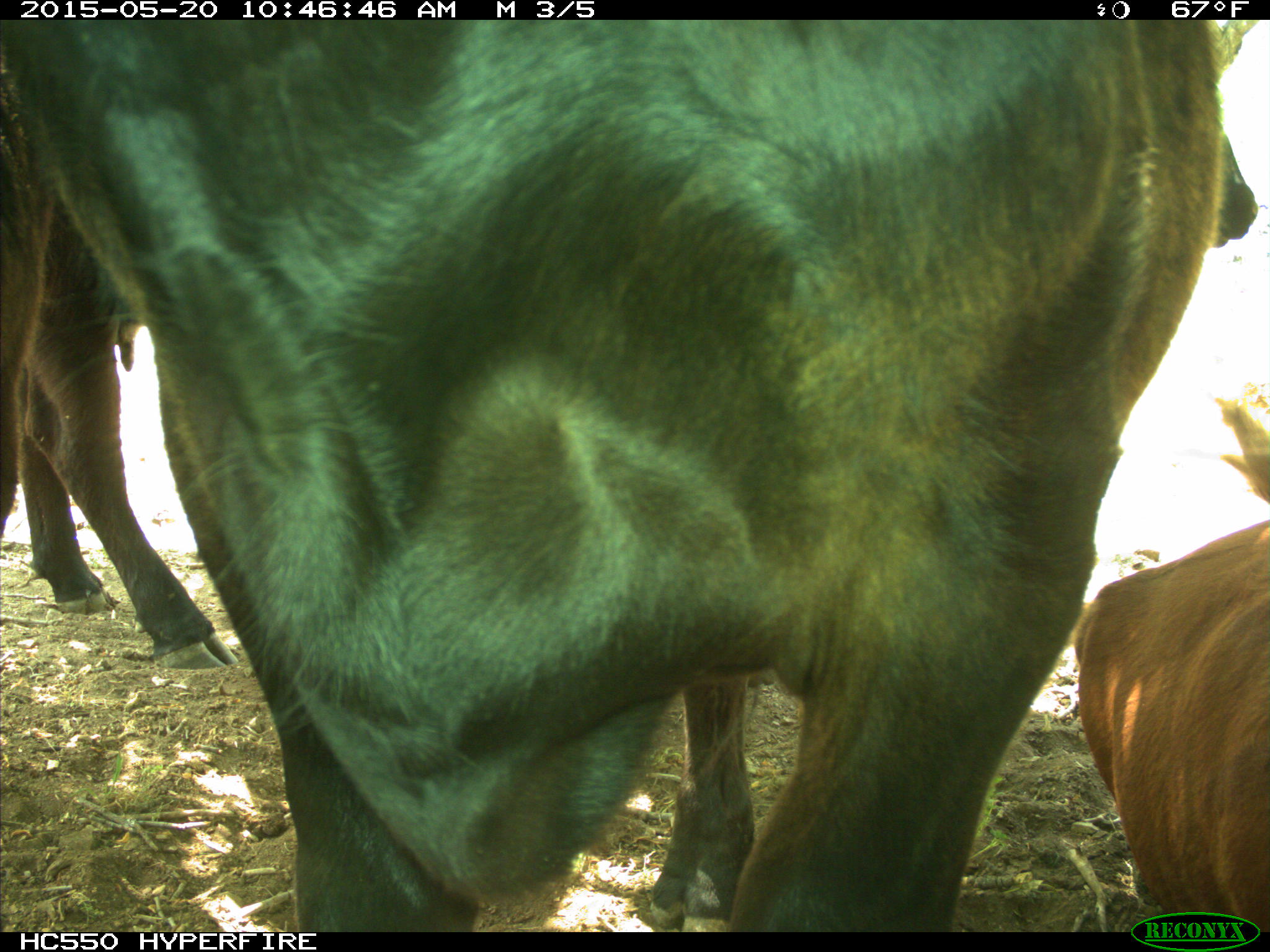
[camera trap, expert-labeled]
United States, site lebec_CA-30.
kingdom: Animalia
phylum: Chordata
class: Mammalia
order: Artiodactyla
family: Bovidae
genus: Bos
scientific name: Bos taurus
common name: domestic cow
Bos taurus (domestic cow).